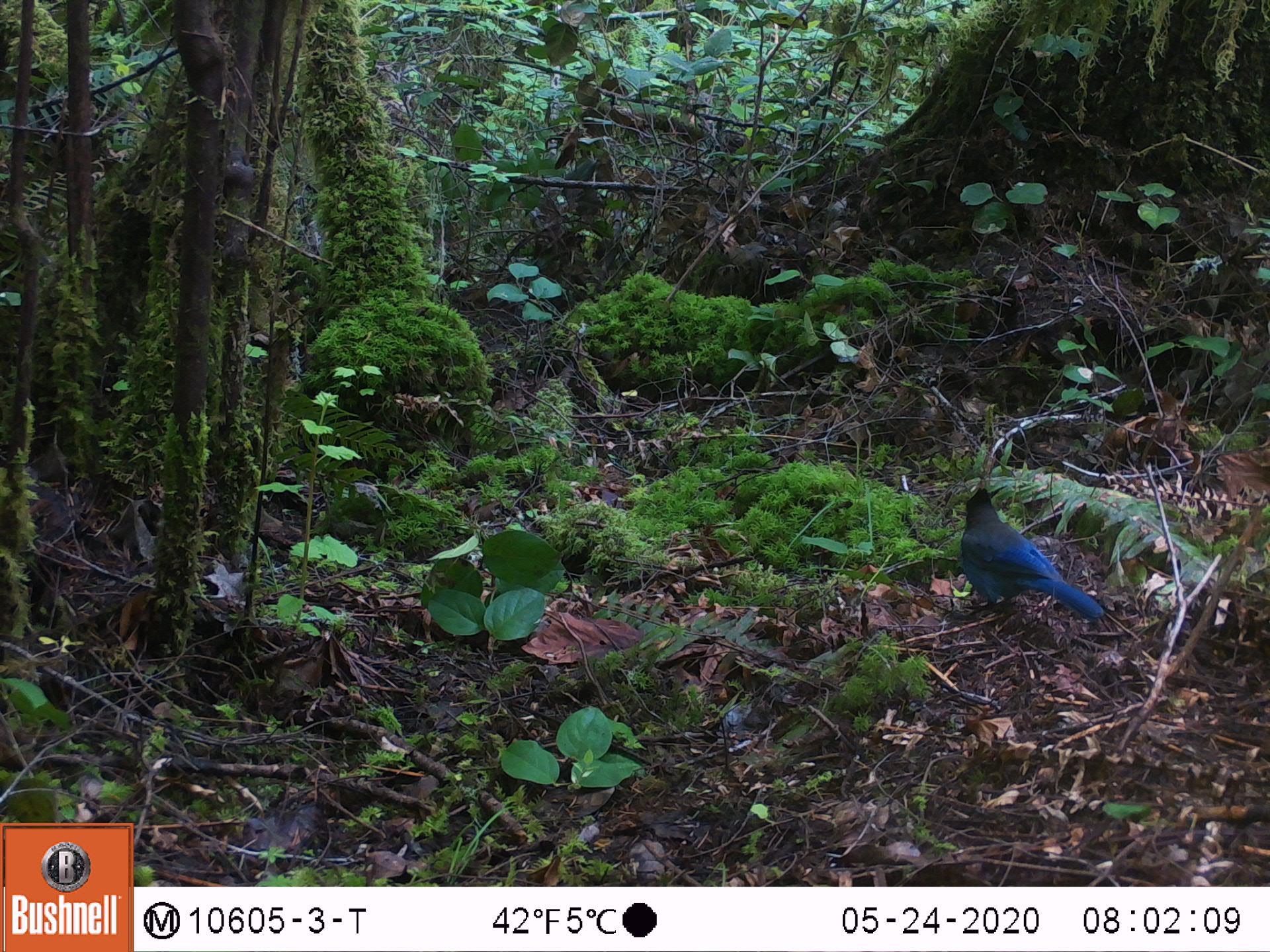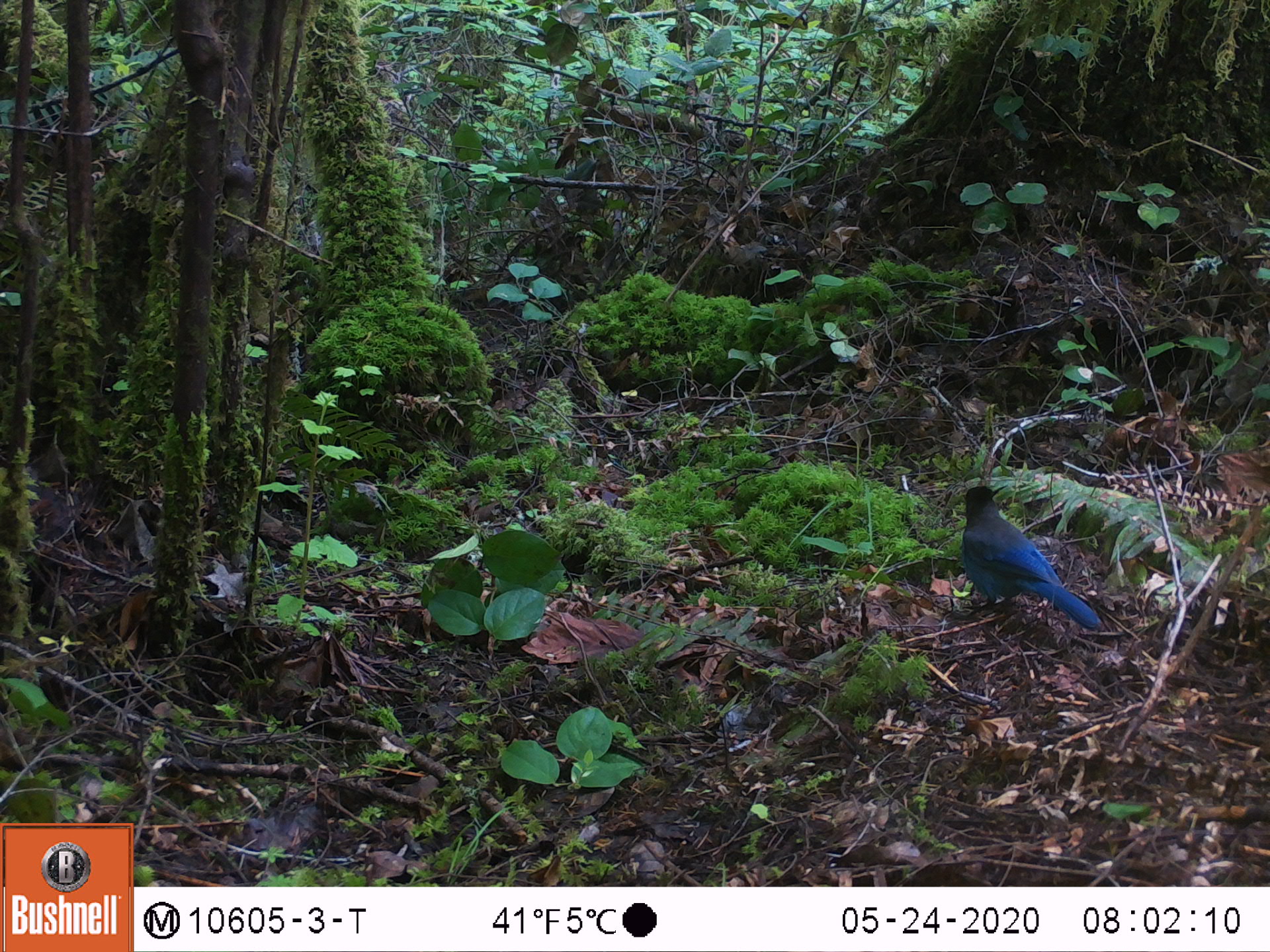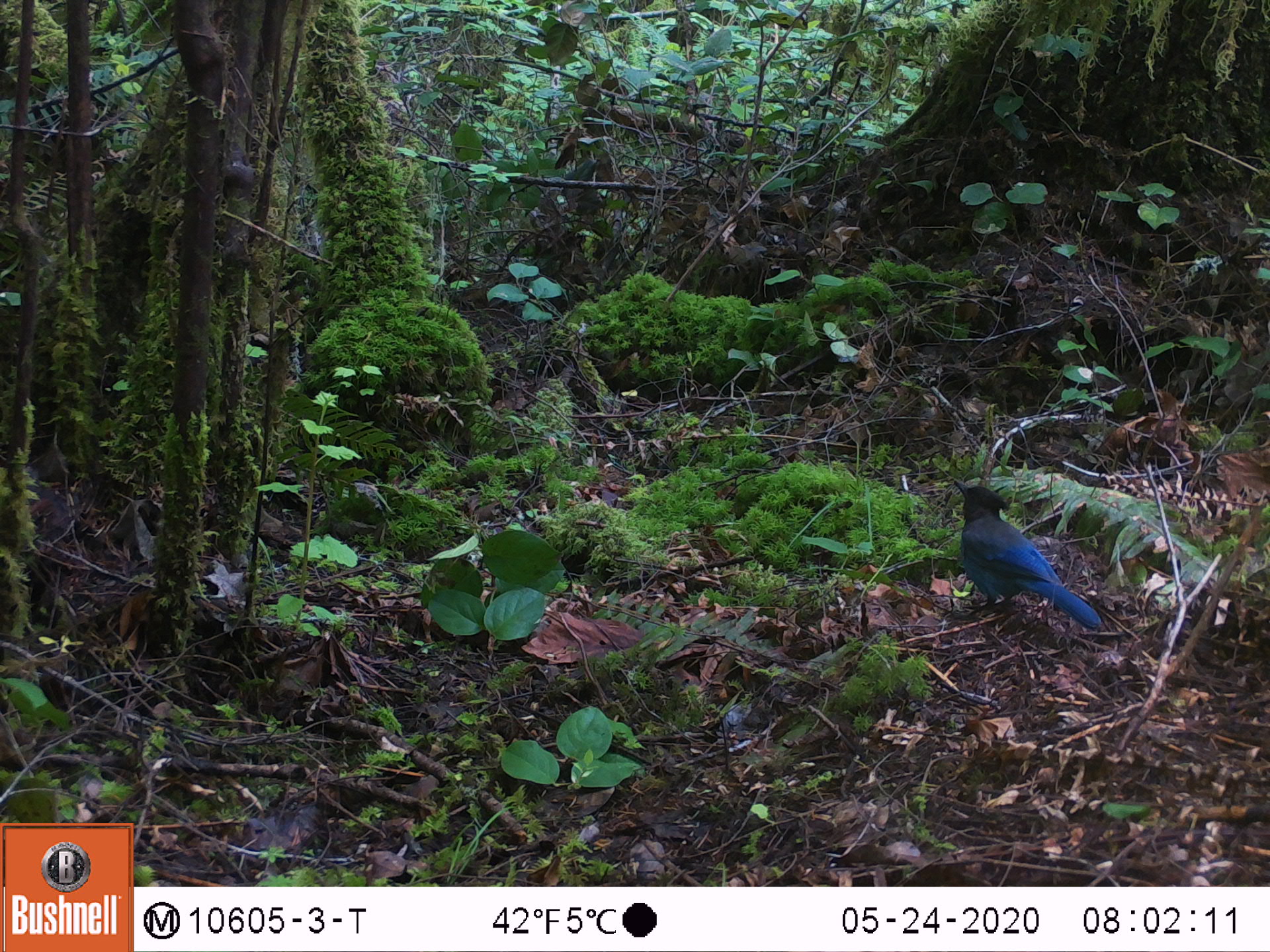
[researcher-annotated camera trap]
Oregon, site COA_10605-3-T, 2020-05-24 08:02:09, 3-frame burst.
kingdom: Animalia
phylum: Chordata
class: Aves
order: Passeriformes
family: Corvidae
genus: Cyanocitta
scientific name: Cyanocitta stelleri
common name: steller's jay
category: stellers jay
Stellers jay (steller's jay) (Cyanocitta stelleri).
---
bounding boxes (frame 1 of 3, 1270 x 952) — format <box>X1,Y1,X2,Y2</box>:
stellers jay: <box>957,484,1102,622</box>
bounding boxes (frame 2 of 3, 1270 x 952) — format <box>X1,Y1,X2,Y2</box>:
stellers jay: <box>954,476,1103,635</box>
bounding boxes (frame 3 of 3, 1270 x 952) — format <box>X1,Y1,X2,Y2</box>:
stellers jay: <box>946,477,1104,631</box>